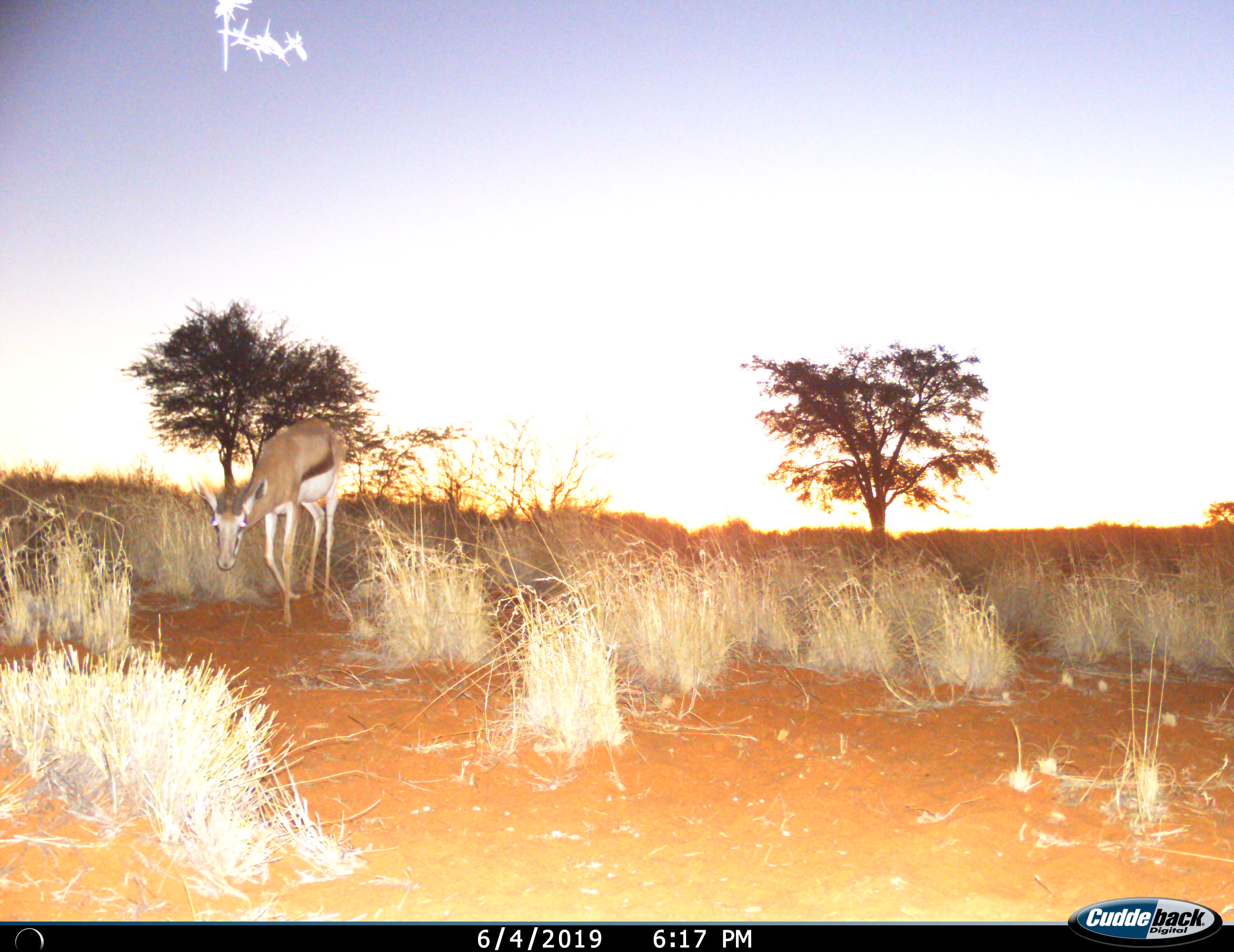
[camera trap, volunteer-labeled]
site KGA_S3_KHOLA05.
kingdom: Animalia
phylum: Chordata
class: Mammalia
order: Artiodactyla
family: Bovidae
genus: Antidorcas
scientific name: Antidorcas marsupialis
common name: springbok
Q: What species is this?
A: Springbok (Antidorcas marsupialis).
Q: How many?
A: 1.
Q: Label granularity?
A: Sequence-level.